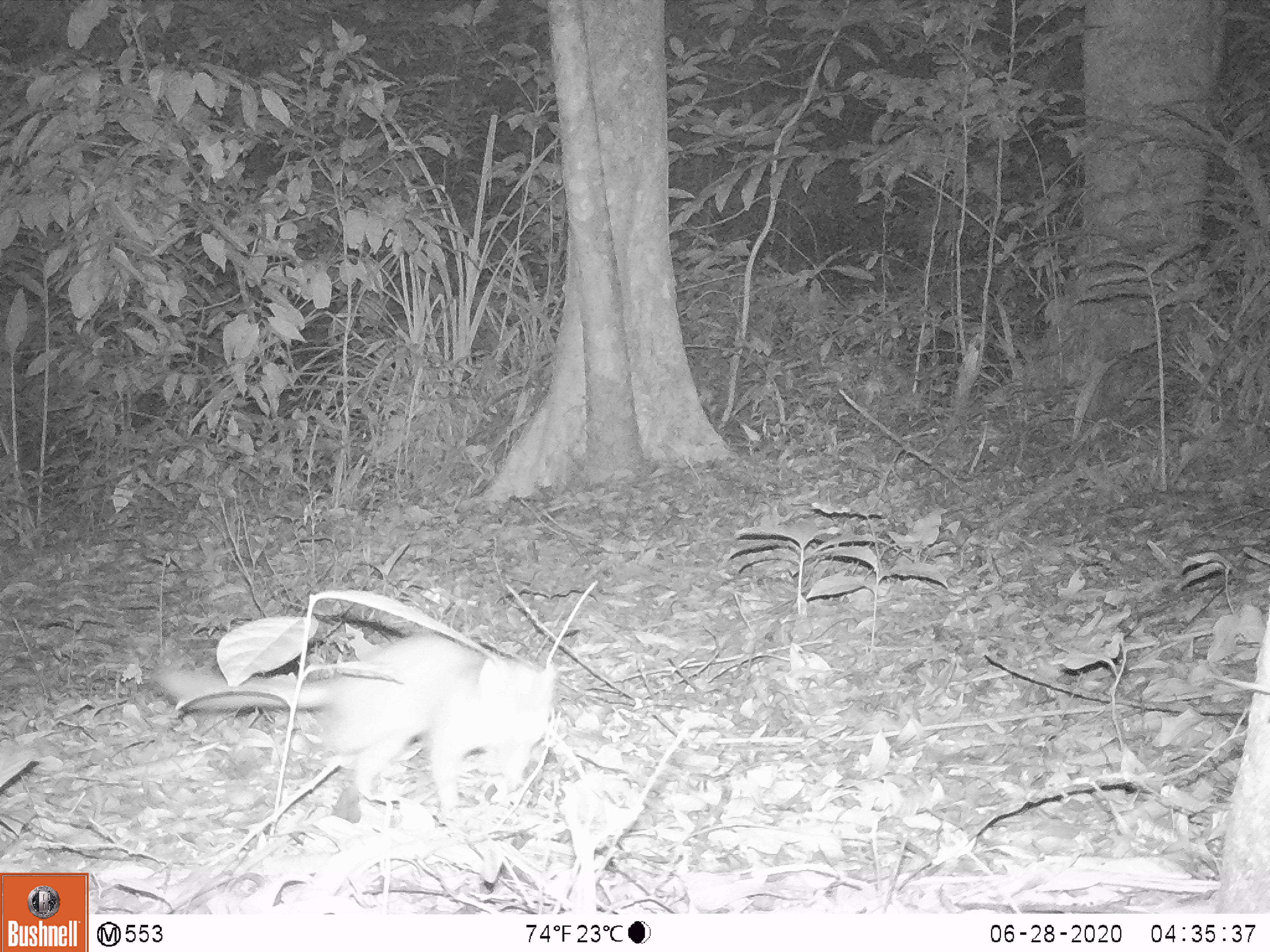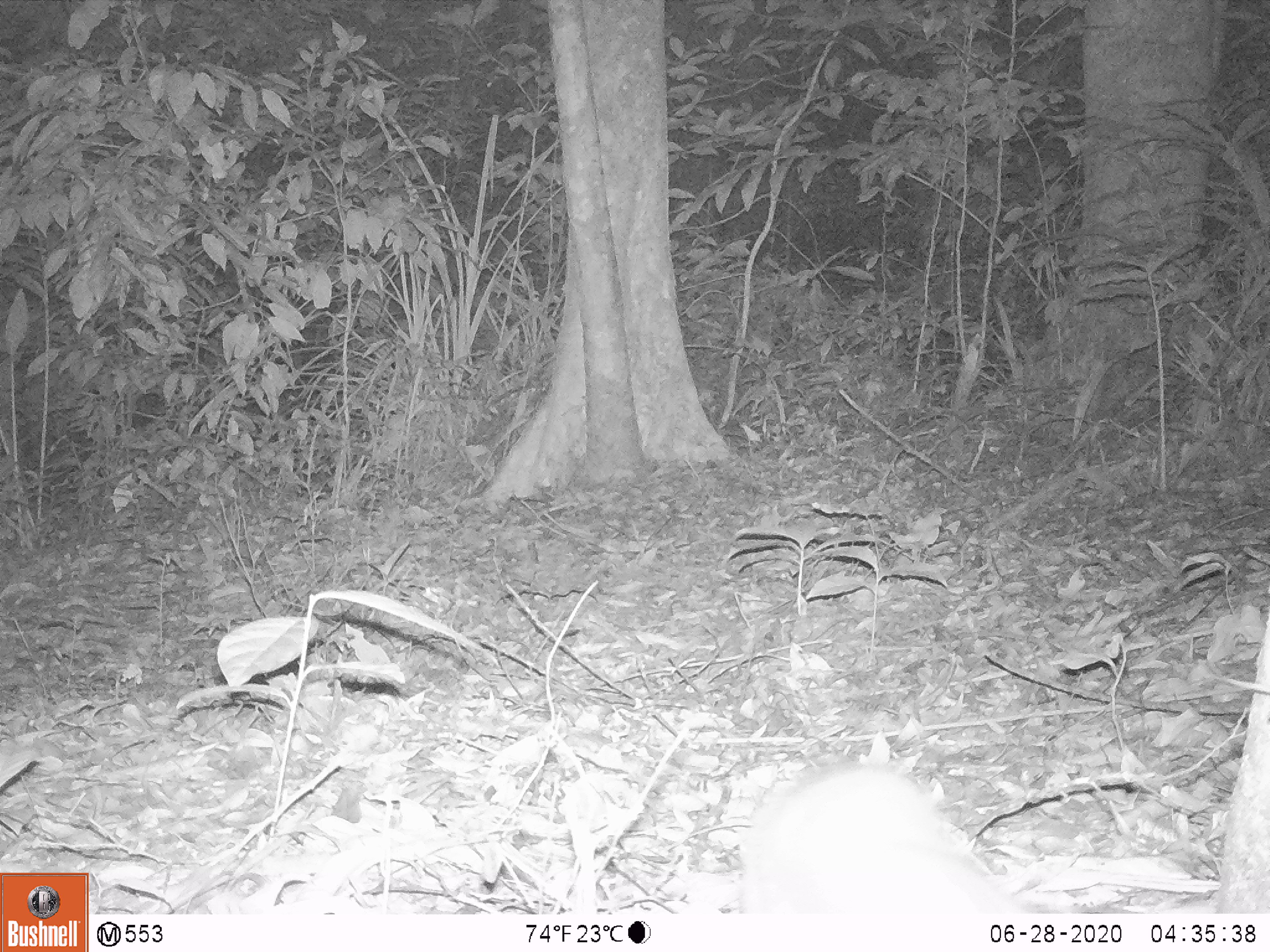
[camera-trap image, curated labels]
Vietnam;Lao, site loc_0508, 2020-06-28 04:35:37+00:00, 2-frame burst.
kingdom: Animalia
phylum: Chordata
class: Mammalia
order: Carnivora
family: Mustelidae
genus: Melogale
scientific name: Melogale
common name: ferret badger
Ferret badger (Melogale). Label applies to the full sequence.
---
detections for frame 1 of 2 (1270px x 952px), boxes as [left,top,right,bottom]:
ferret badger: [152,631,557,813]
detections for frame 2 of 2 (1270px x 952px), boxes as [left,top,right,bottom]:
ferret badger: [736,754,1023,913]